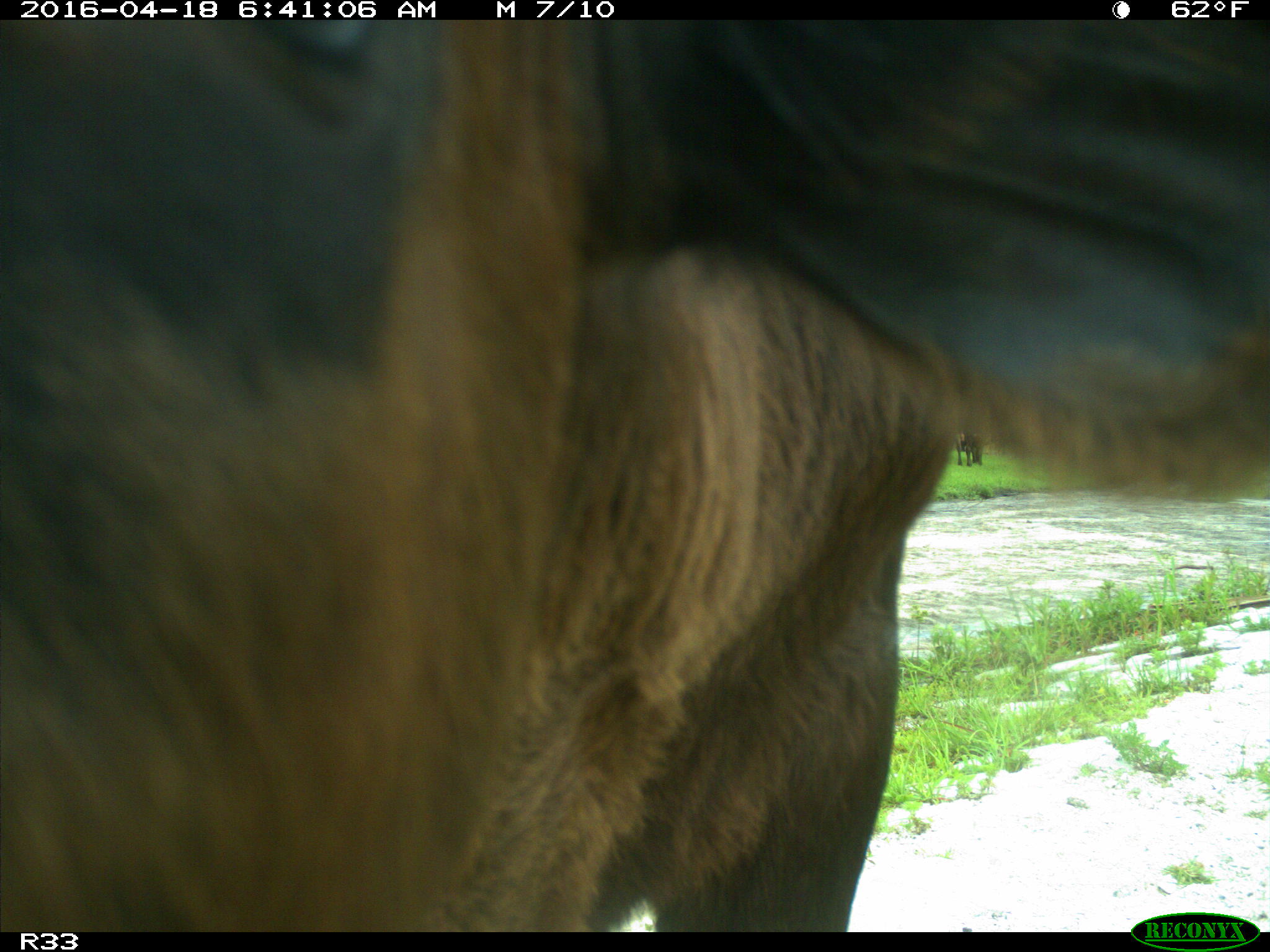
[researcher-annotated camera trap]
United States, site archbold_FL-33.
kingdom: Animalia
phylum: Chordata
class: Mammalia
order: Artiodactyla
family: Bovidae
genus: Bos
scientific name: Bos taurus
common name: domestic cow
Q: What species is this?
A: Bos taurus (domestic cow).